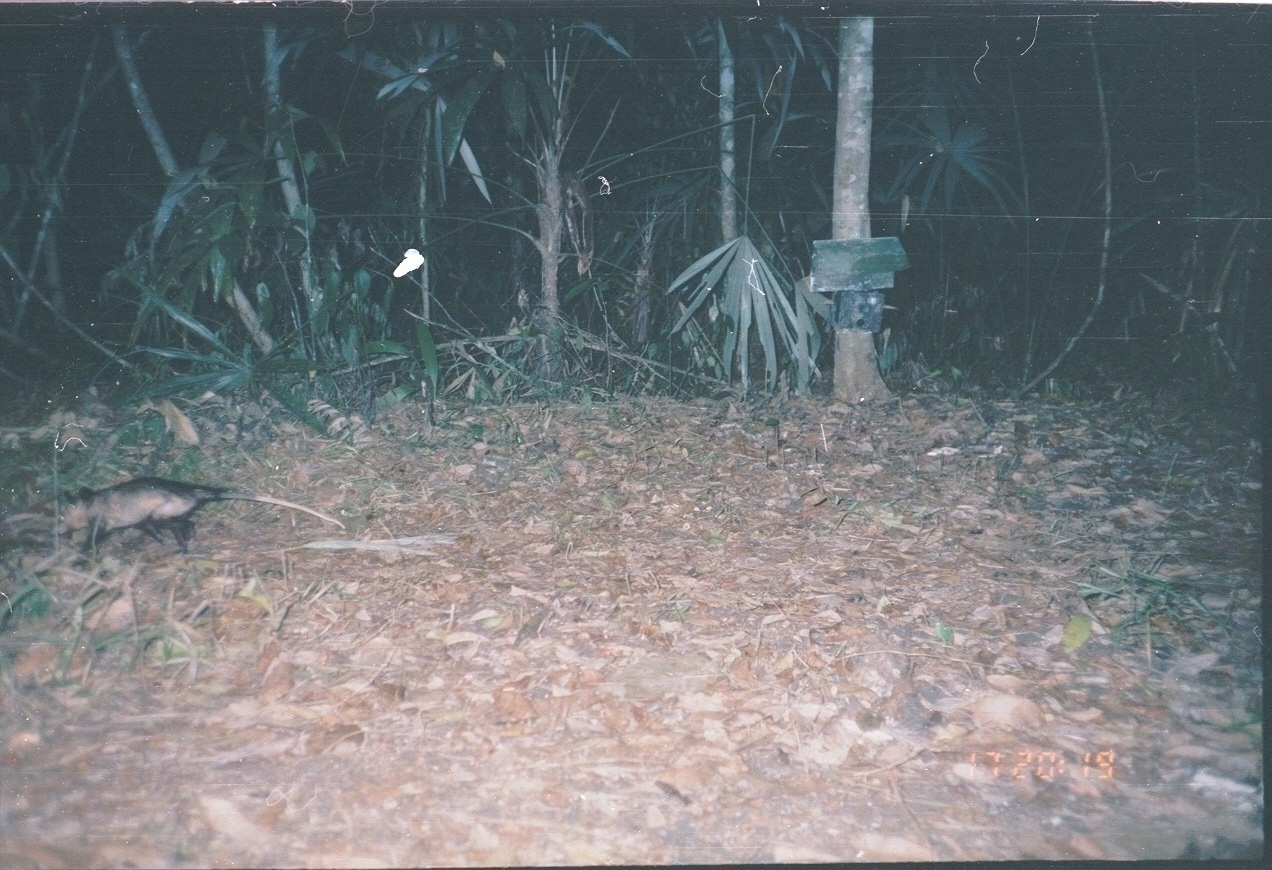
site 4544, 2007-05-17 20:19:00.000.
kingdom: Animalia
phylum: Chordata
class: Mammalia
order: Didelphimorphia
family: Didelphidae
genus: Didelphis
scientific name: Didelphis marsupialis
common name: southern opossum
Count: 1.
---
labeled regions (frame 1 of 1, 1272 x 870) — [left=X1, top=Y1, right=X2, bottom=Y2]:
didelphis marsupialis: [left=48, top=474, right=346, bottom=562]